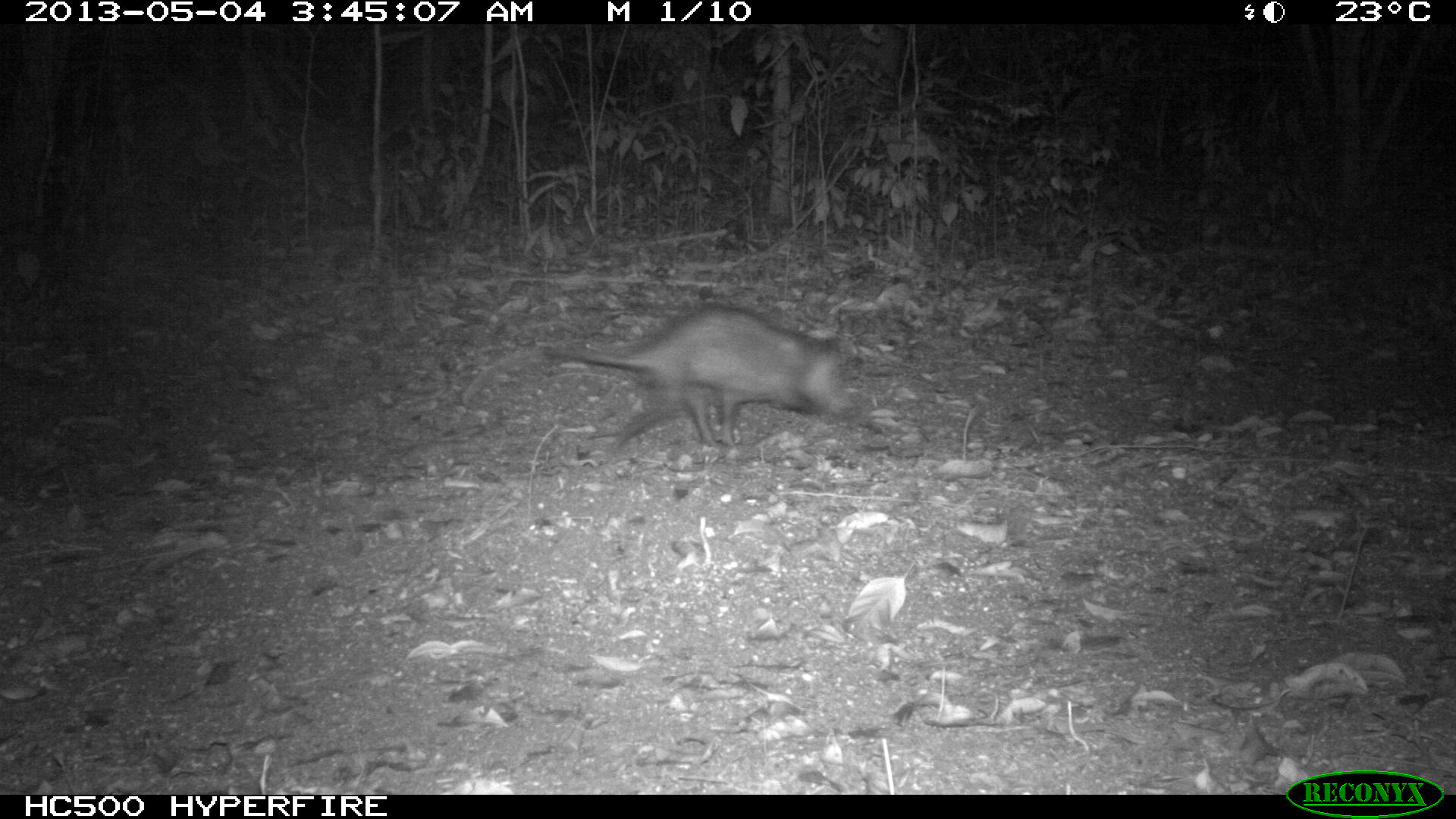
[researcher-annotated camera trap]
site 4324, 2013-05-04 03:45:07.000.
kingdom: Animalia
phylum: Chordata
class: Mammalia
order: Didelphimorphia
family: Didelphidae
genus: Didelphis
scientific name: Didelphis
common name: american opossums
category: didelphis sp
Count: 1.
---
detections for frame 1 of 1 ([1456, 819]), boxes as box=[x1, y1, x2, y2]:
didelphis sp: box=[548, 304, 862, 450]